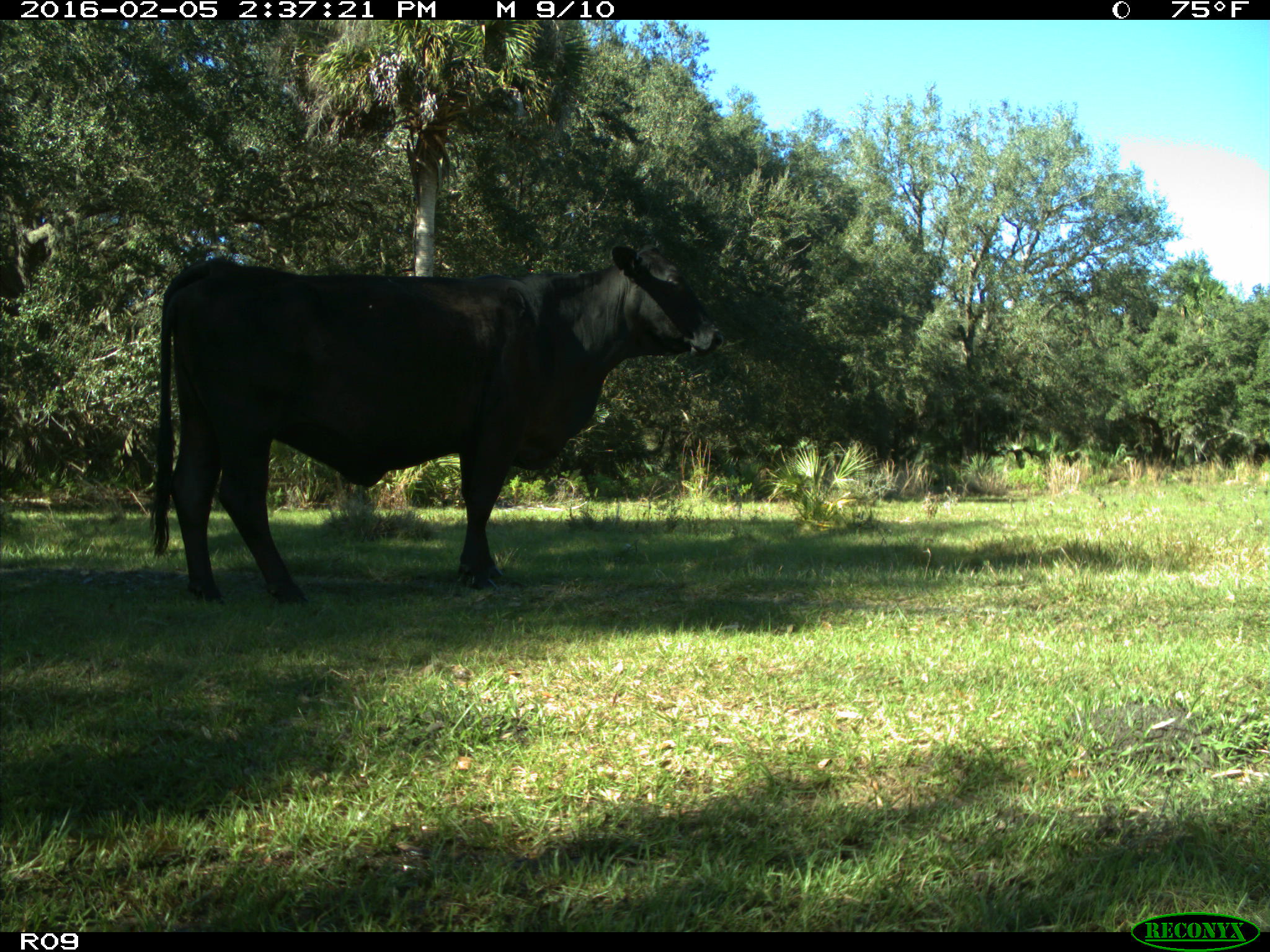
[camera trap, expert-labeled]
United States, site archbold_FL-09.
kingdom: Animalia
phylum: Chordata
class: Mammalia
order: Artiodactyla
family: Bovidae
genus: Bos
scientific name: Bos taurus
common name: domestic cow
Bos taurus (domestic cow).